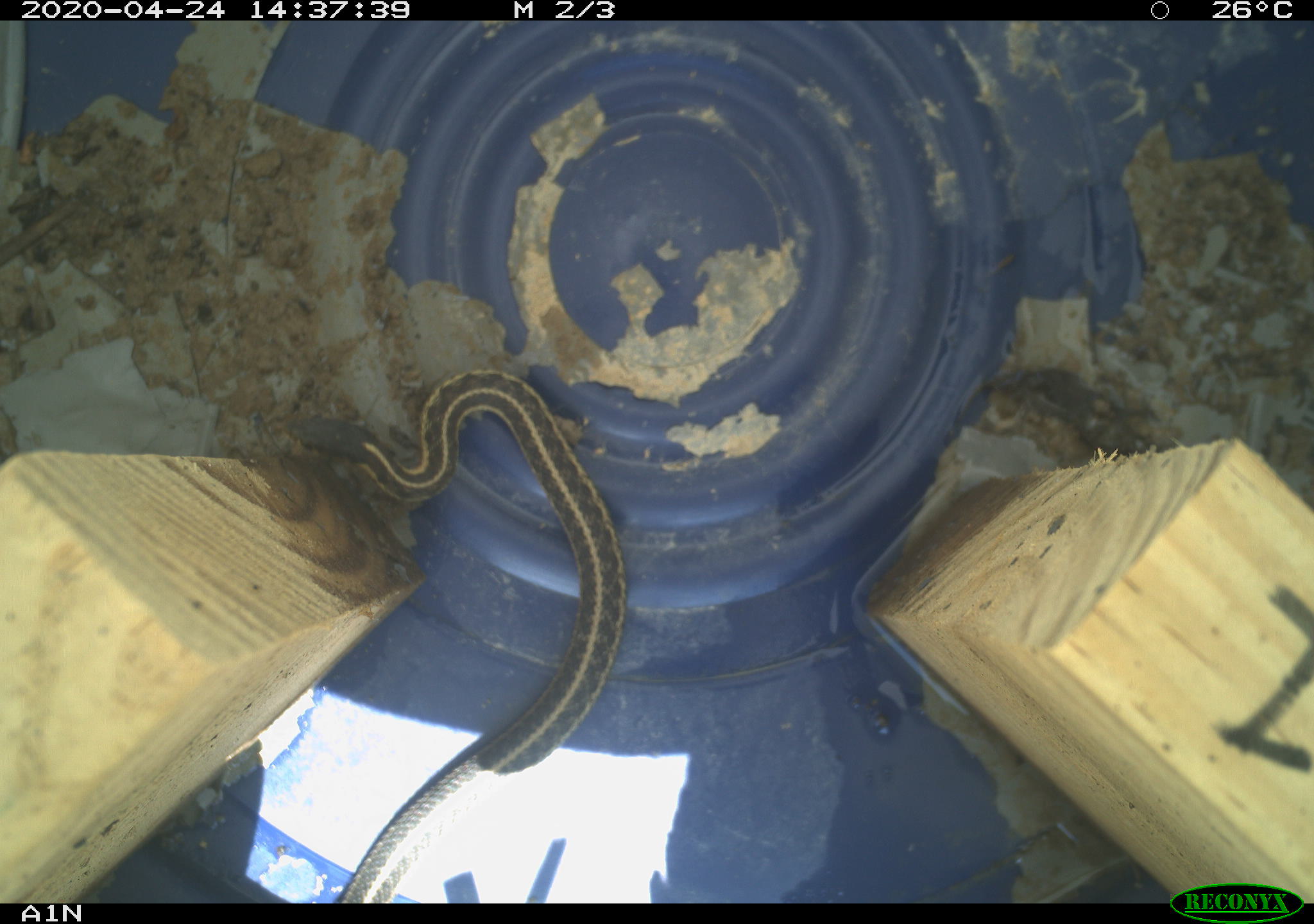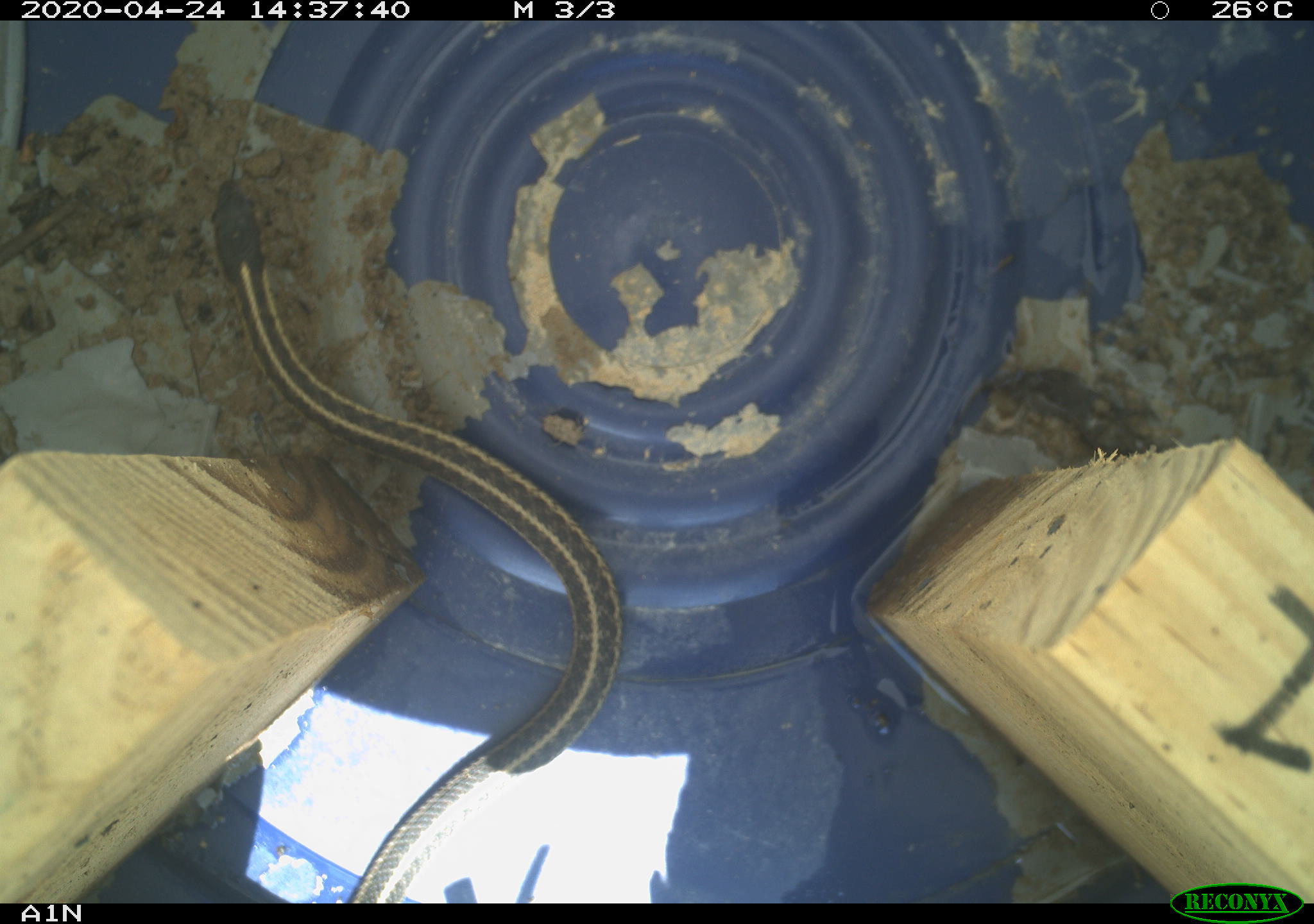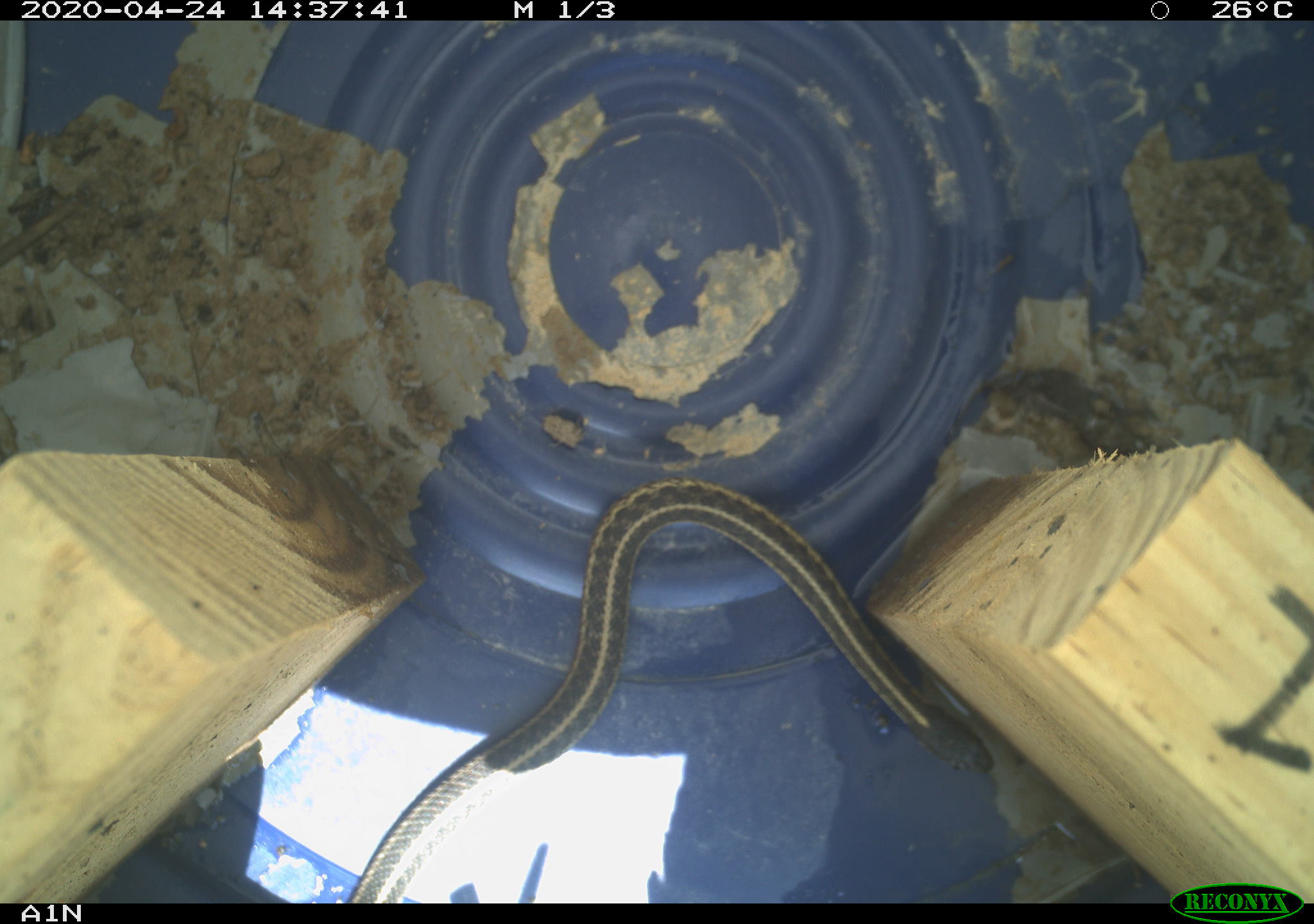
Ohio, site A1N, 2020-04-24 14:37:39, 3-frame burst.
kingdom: Animalia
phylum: Chordata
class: Reptilia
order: Squamata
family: Colubridae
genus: Thamnophis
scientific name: Thamnophis sirtalis sirtalis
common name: eastern gartersnake